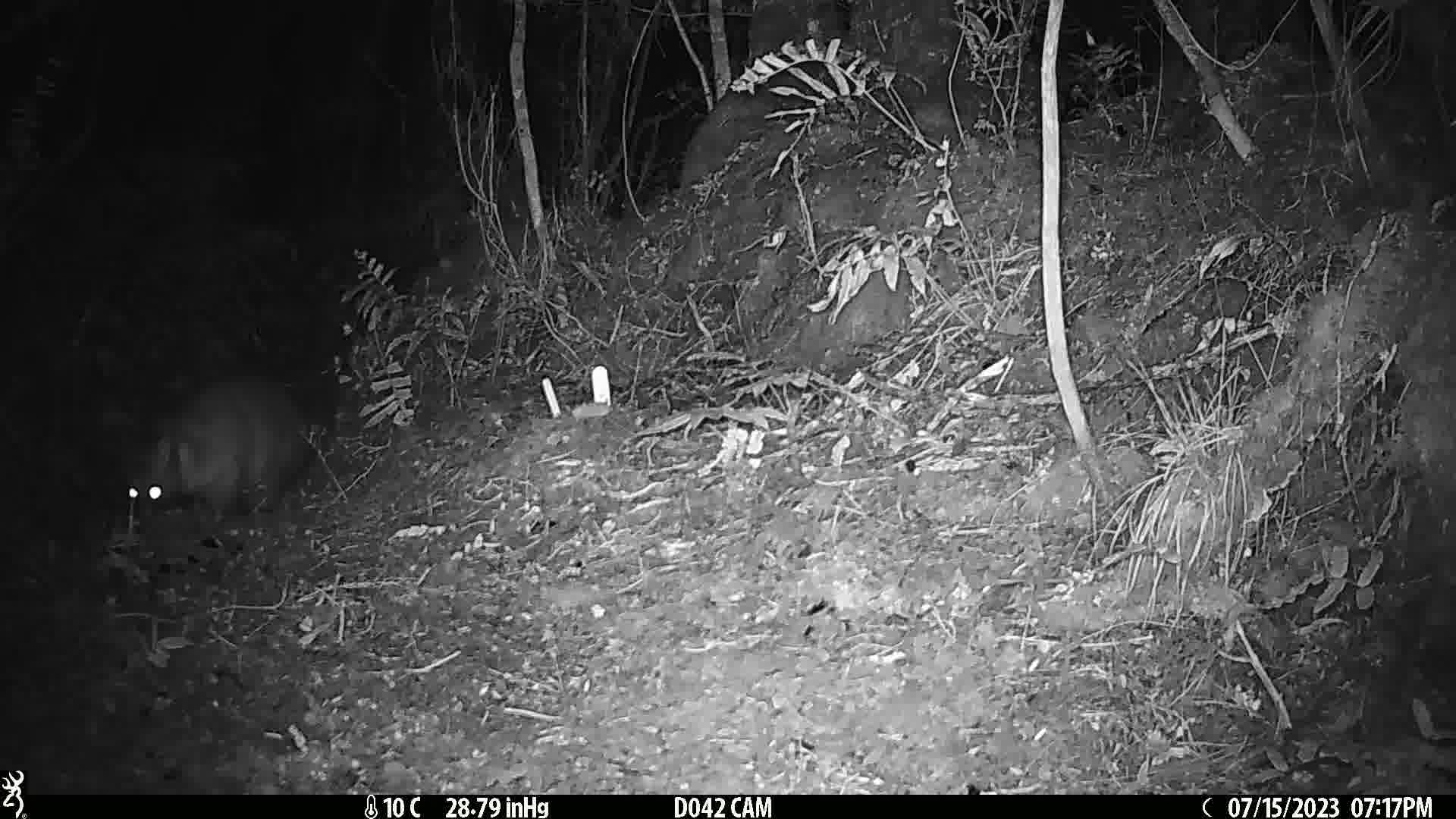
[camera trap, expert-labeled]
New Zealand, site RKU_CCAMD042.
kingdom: Animalia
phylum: Chordata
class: Mammalia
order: Diprotodontia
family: Phalangeridae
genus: Trichosurus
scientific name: Trichosurus vulpecula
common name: common brushtail possum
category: possum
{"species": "possum (common brushtail possum) (Trichosurus vulpecula)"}